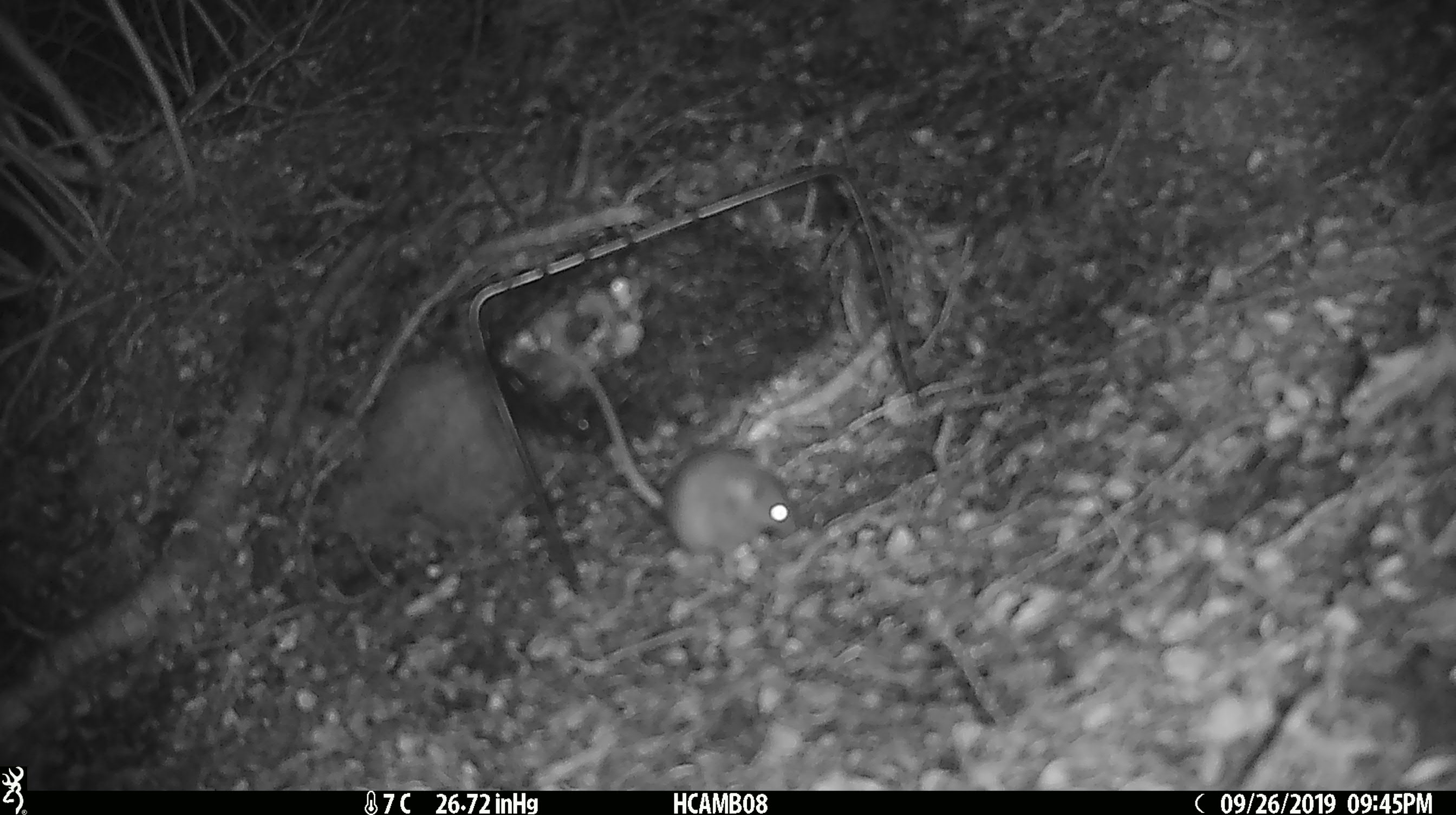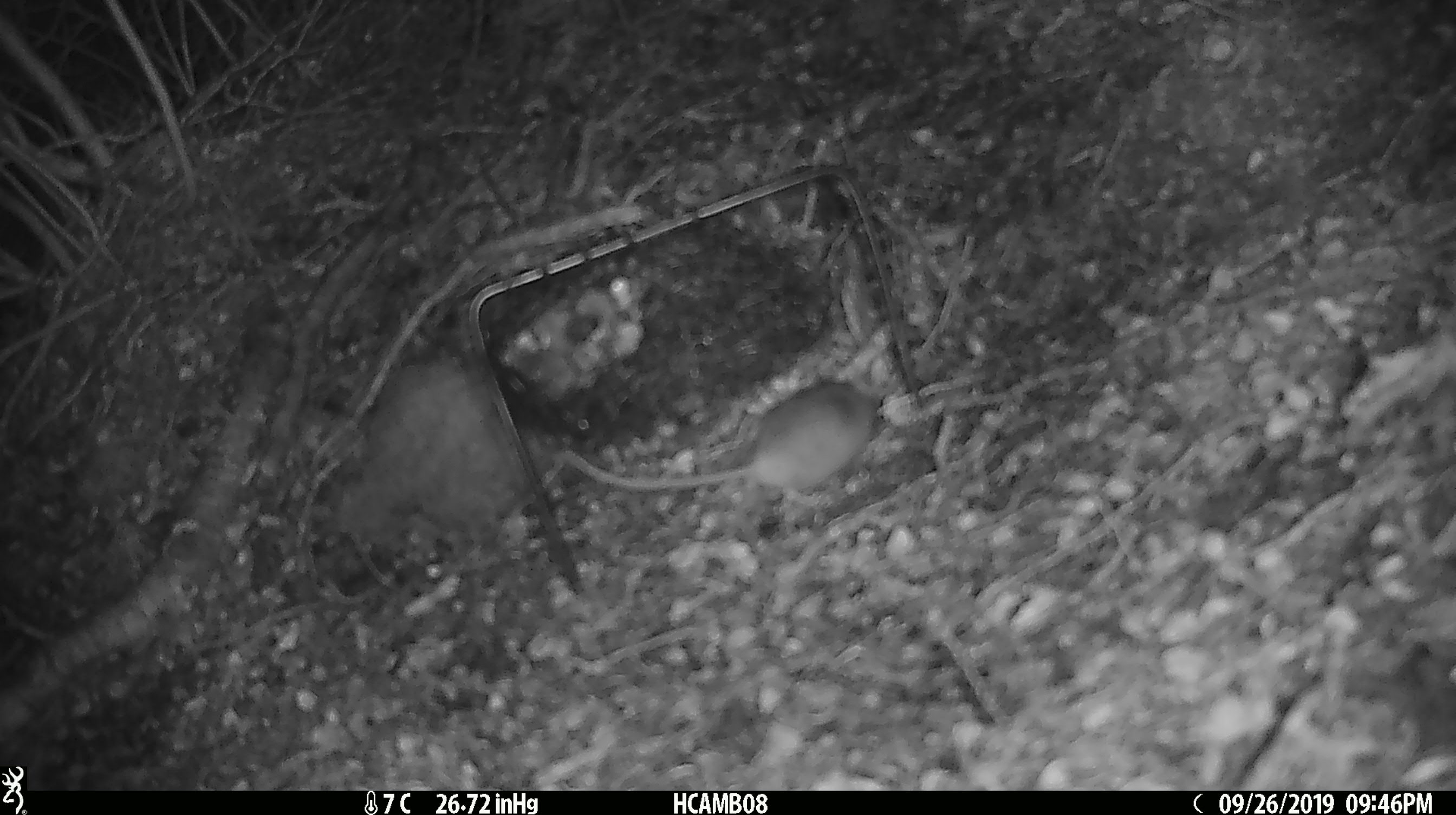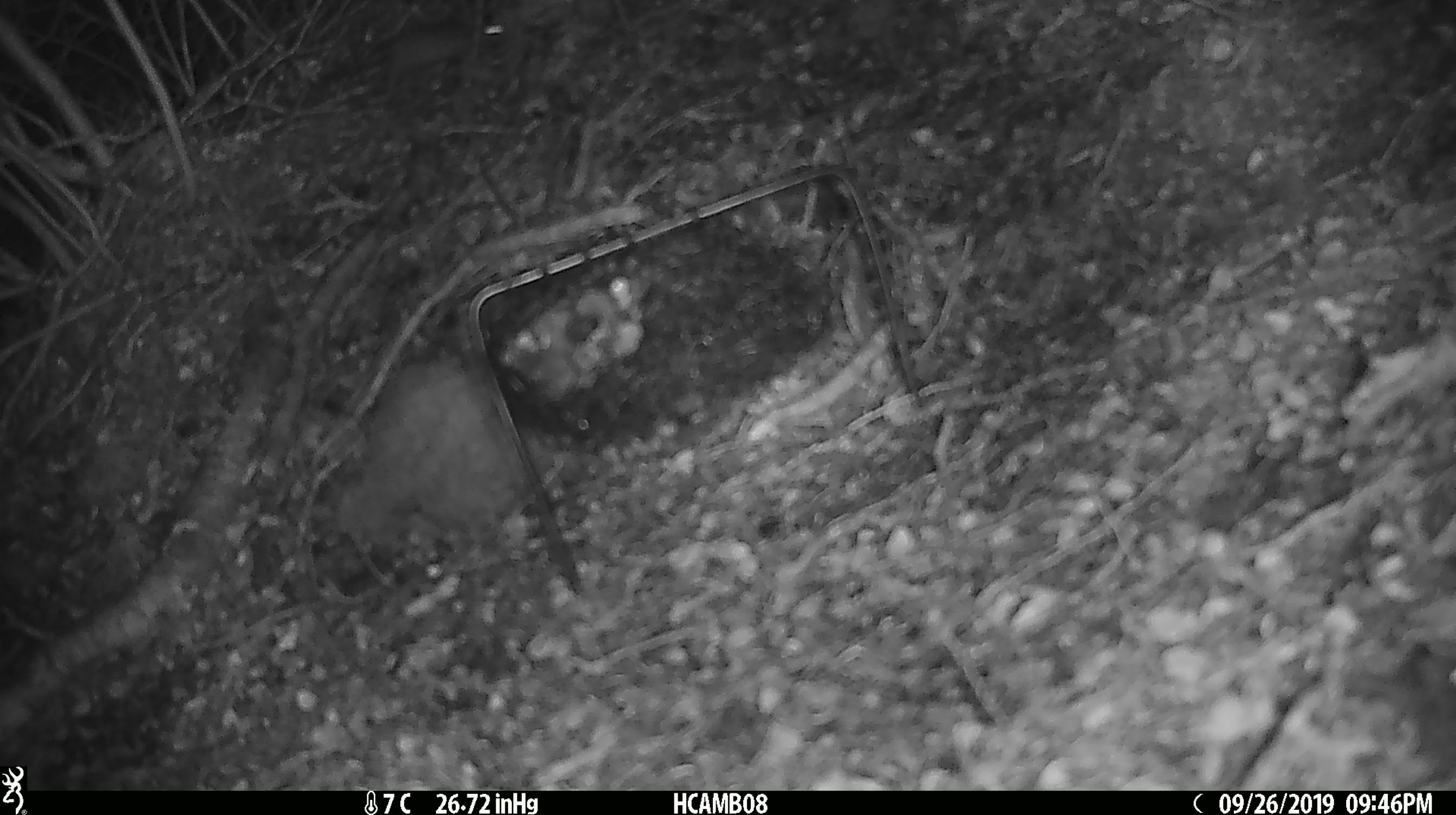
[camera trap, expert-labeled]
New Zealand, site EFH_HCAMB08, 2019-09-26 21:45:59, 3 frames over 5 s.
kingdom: Animalia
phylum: Chordata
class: Mammalia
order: Rodentia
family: Muridae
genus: Mus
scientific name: Mus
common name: mouse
Mouse (Mus).